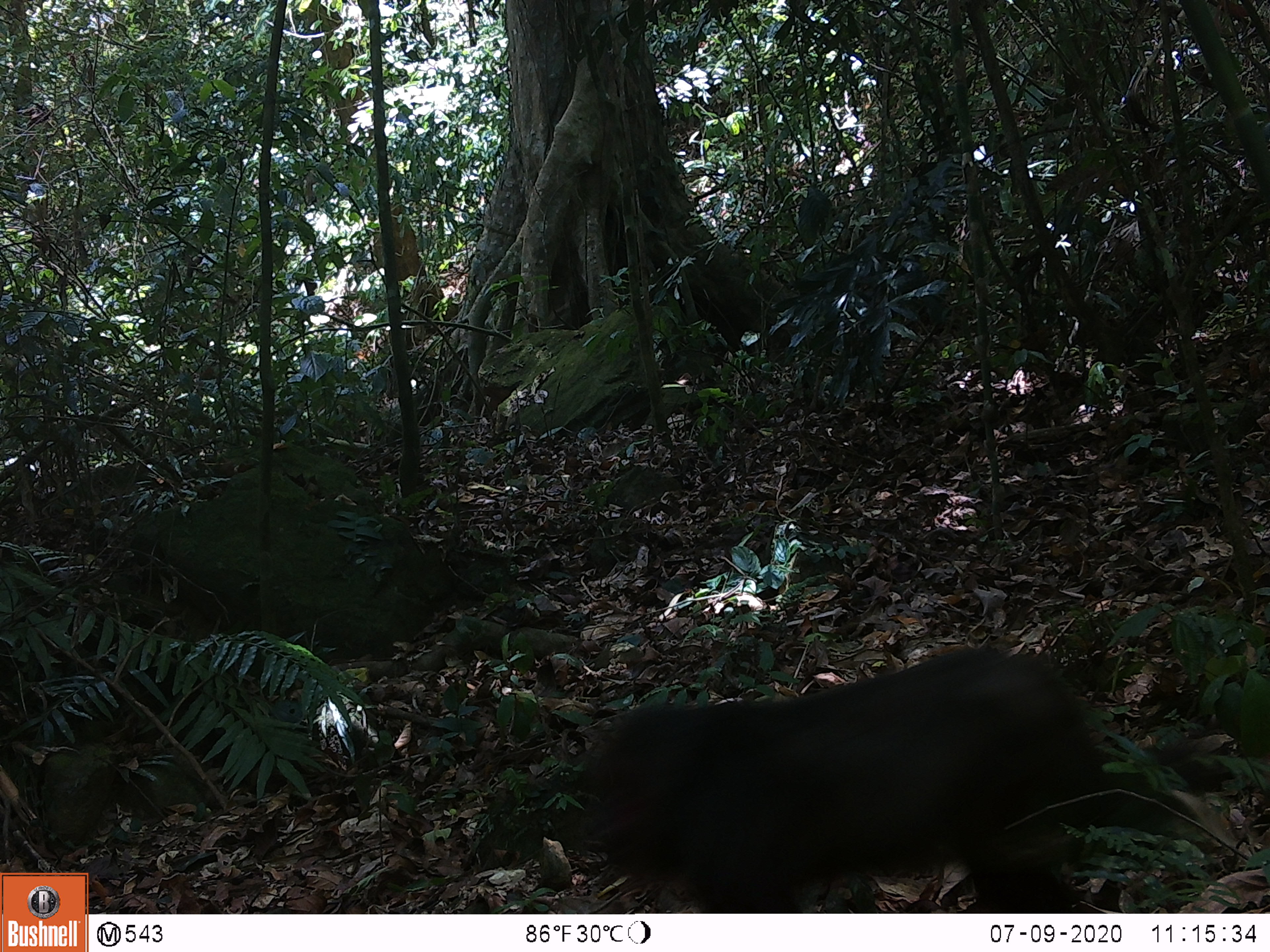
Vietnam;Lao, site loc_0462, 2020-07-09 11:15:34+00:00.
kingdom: Animalia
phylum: Chordata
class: Mammalia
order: Primates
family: Cercopithecidae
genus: Macaca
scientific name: Macaca arctoides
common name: stump-tailed macaque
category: stump tailed macaque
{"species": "stump tailed macaque (stump-tailed macaque) (Macaca arctoides)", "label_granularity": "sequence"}